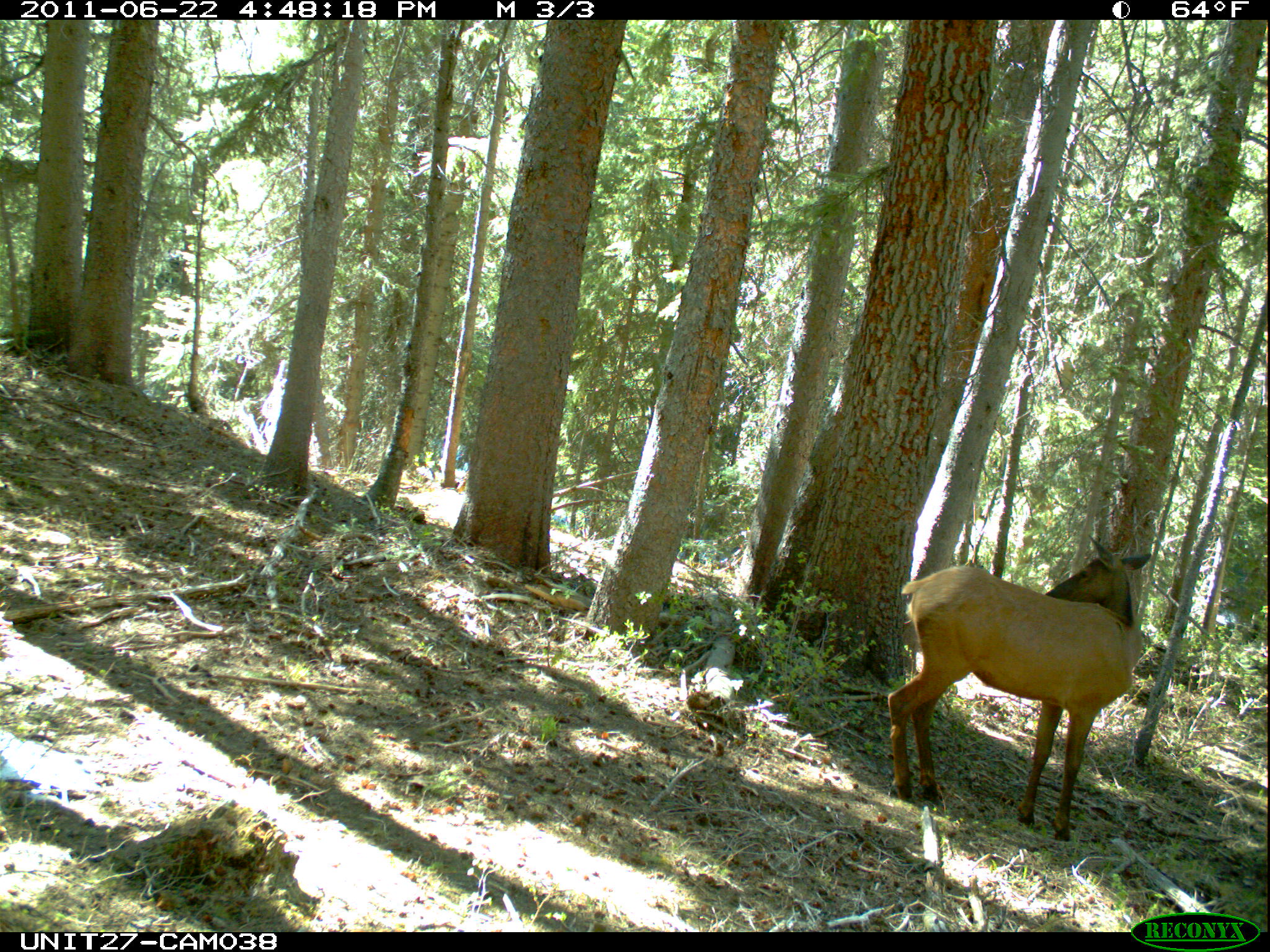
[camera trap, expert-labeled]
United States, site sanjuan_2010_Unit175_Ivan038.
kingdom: Animalia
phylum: Chordata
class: Mammalia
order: Artiodactyla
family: Cervidae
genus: Cervus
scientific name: Cervus elaphus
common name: red deer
Cervus elaphus (red deer).